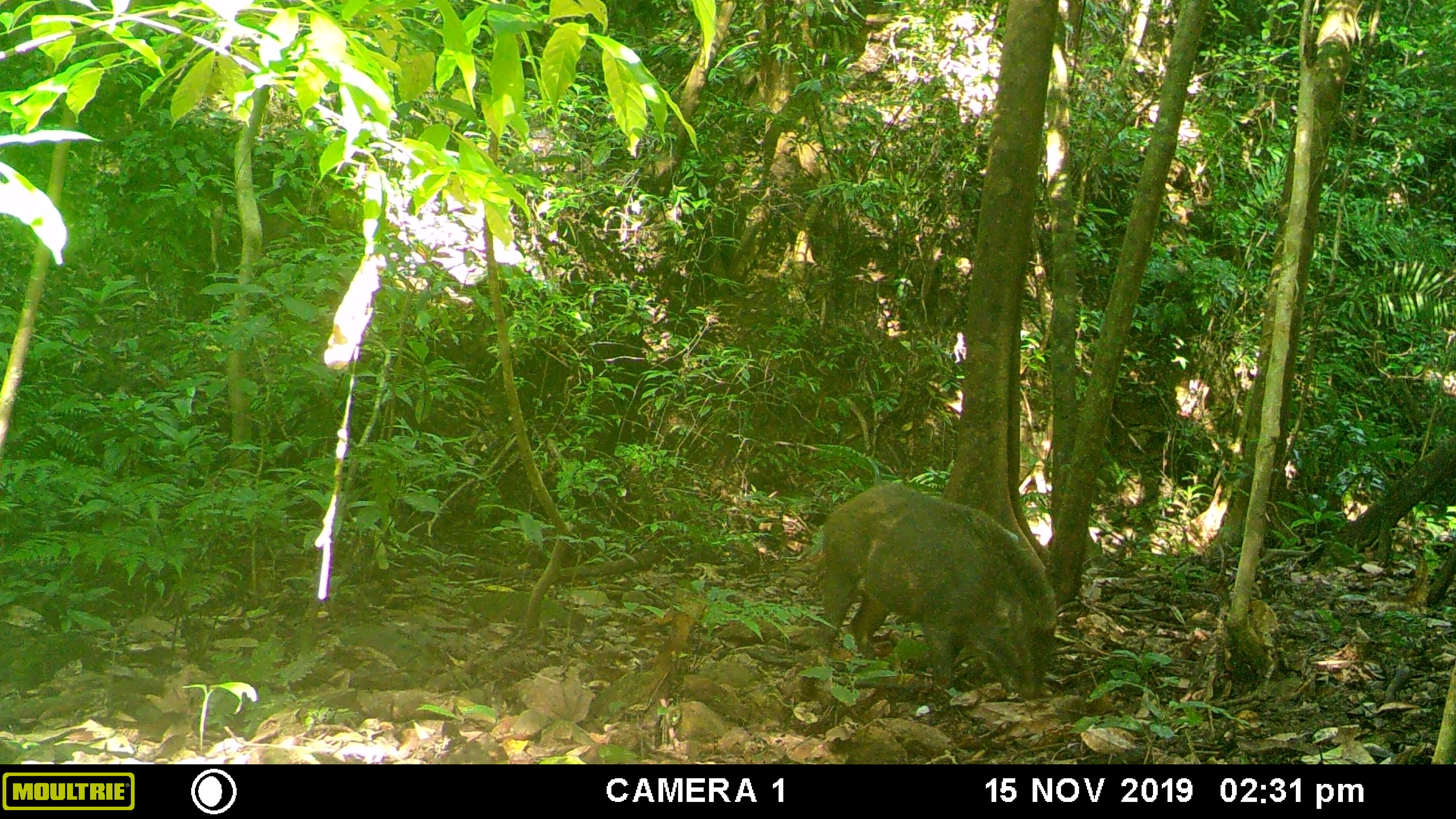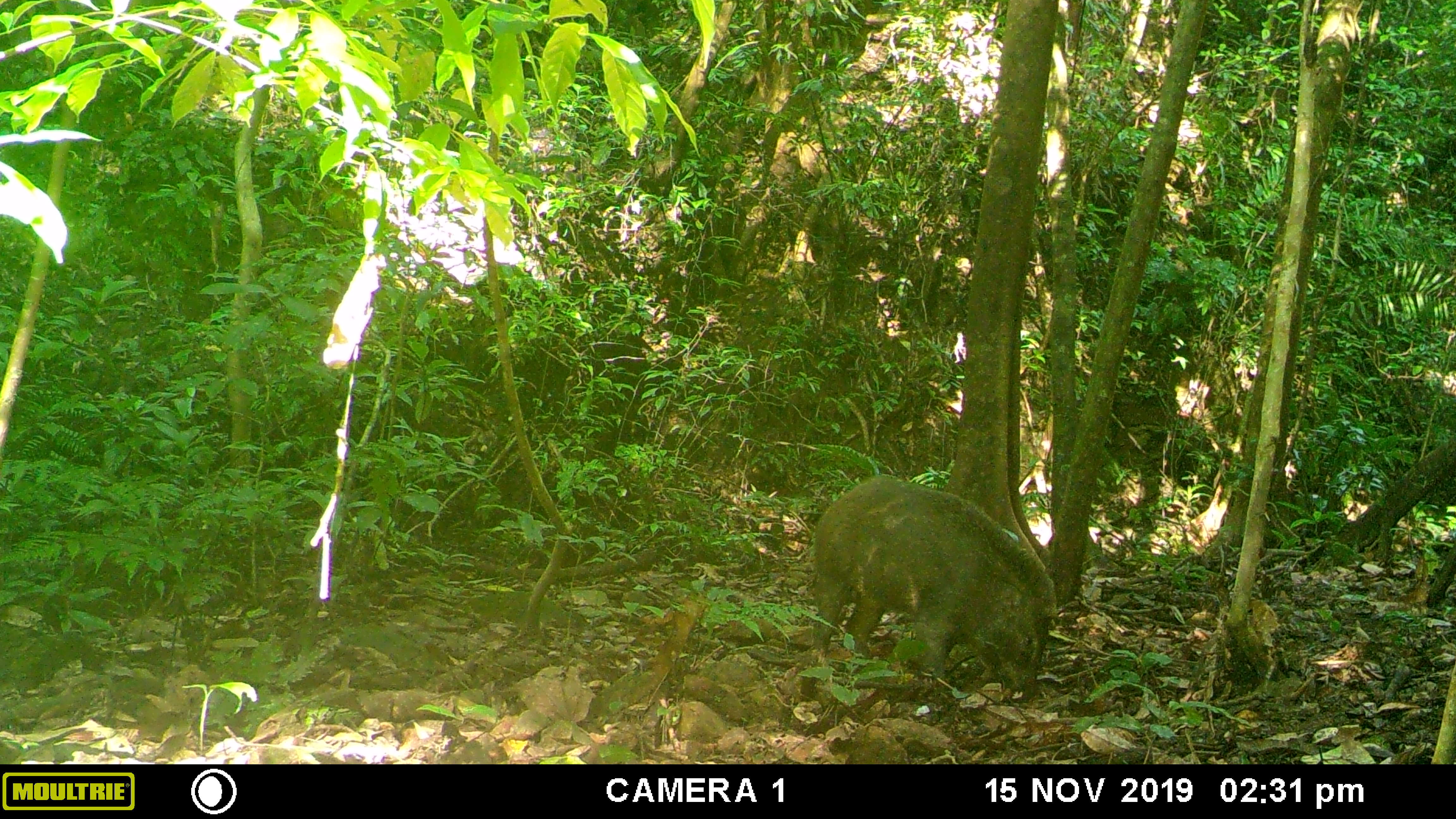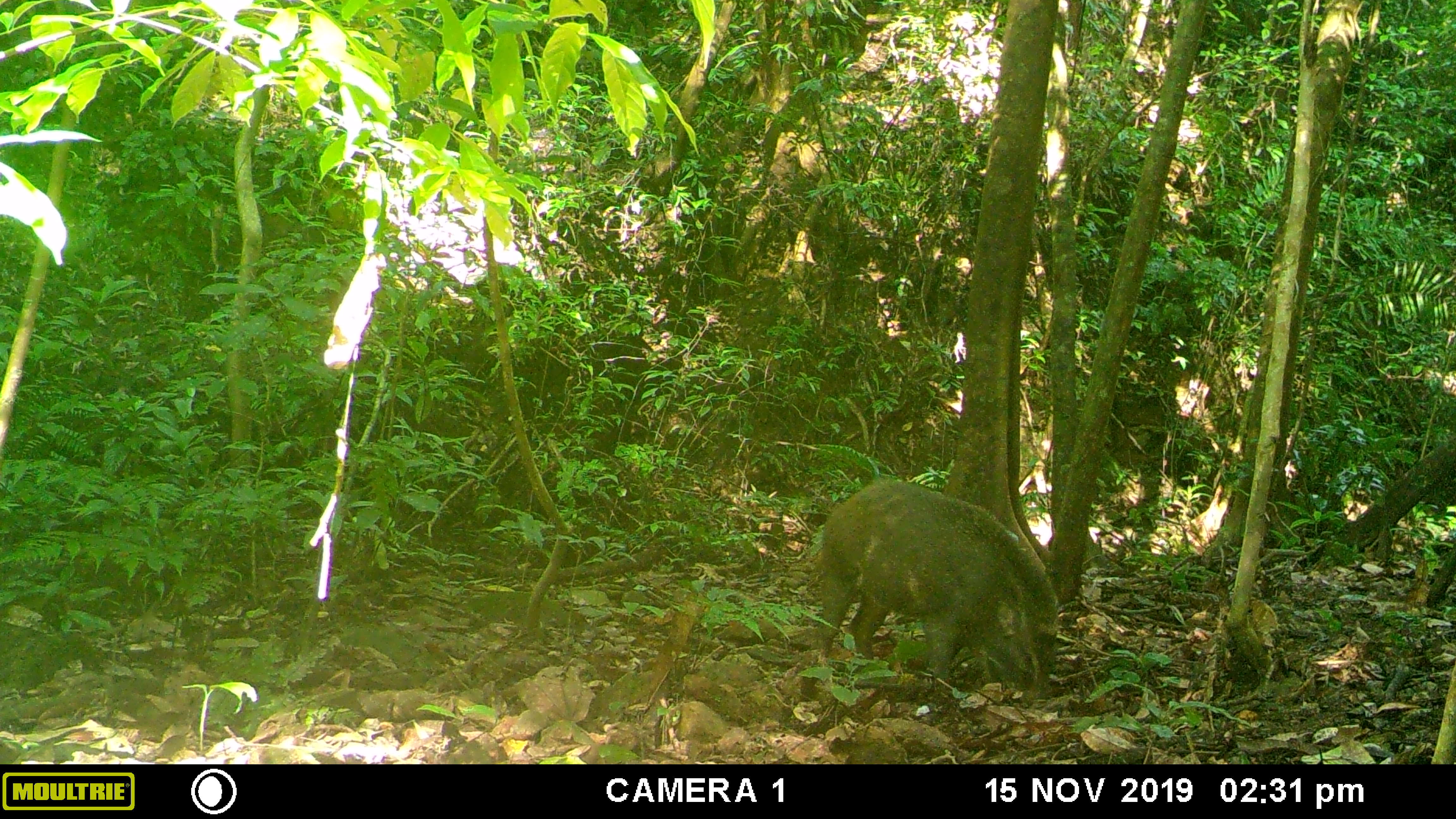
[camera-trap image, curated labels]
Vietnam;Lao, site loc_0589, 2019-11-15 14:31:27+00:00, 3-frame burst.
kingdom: Animalia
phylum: Chordata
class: Mammalia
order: Artiodactyla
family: Suidae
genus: Sus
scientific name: Sus scrofa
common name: eurasian wild pig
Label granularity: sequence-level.